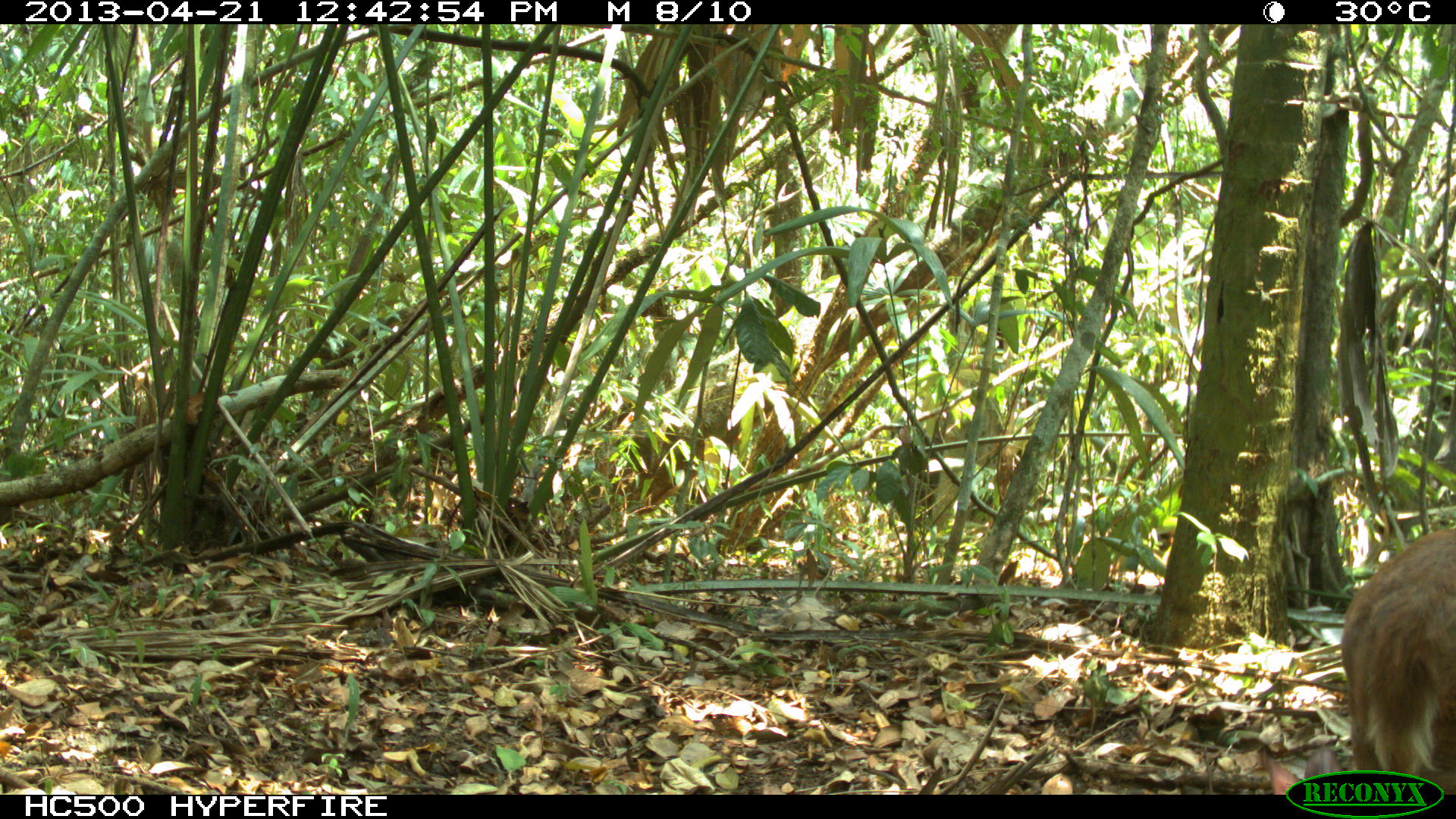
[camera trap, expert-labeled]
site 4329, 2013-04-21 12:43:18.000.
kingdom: Animalia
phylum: Chordata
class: Mammalia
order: Artiodactyla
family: Cervidae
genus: Mazama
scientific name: Mazama temama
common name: central american red brocket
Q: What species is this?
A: Mazama temama (central american red brocket).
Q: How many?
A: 1.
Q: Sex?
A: Female.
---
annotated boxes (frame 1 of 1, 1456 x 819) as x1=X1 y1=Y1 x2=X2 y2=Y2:
mazama temama: x1=1337 y1=521 x2=1456 y2=795